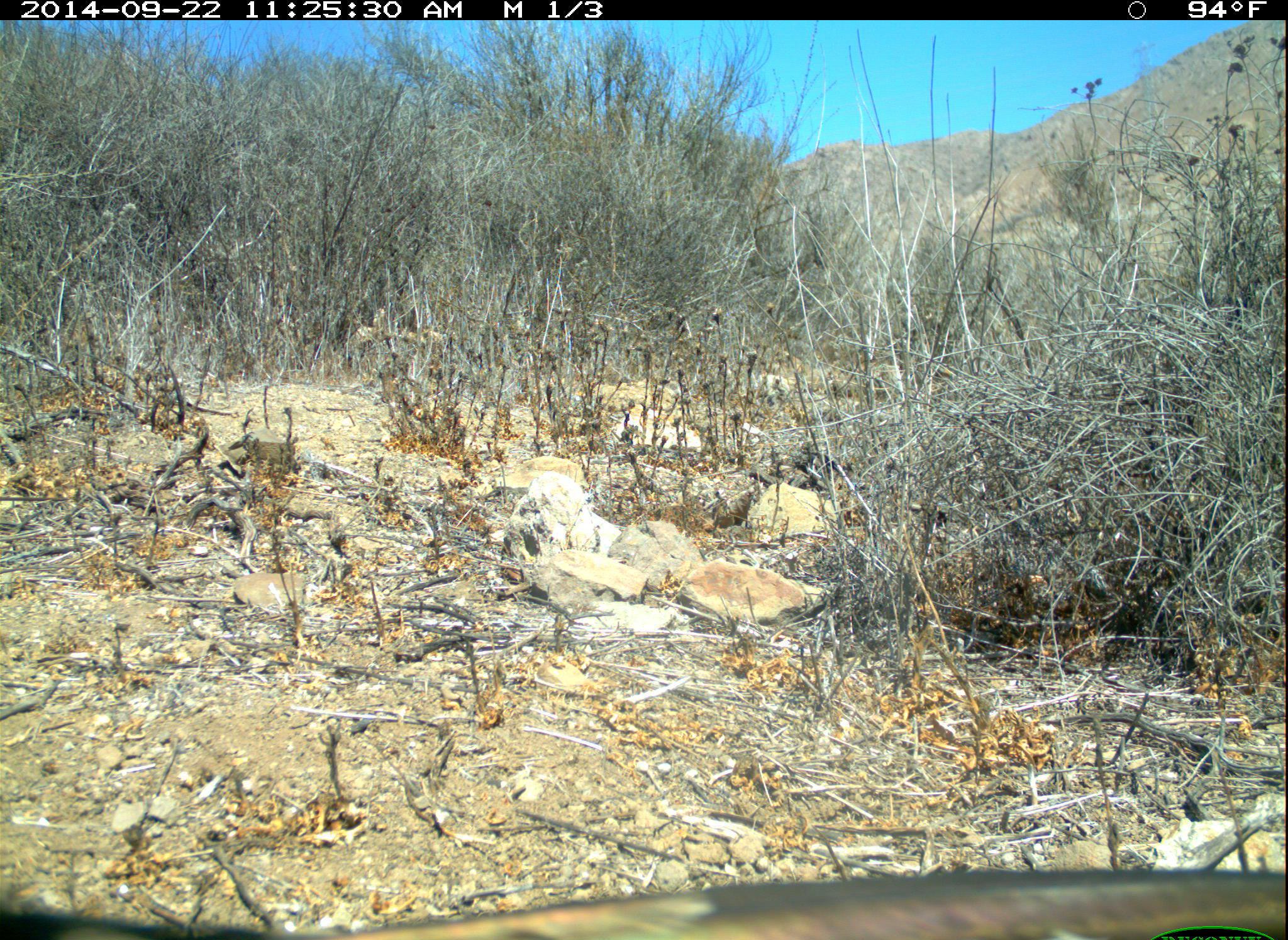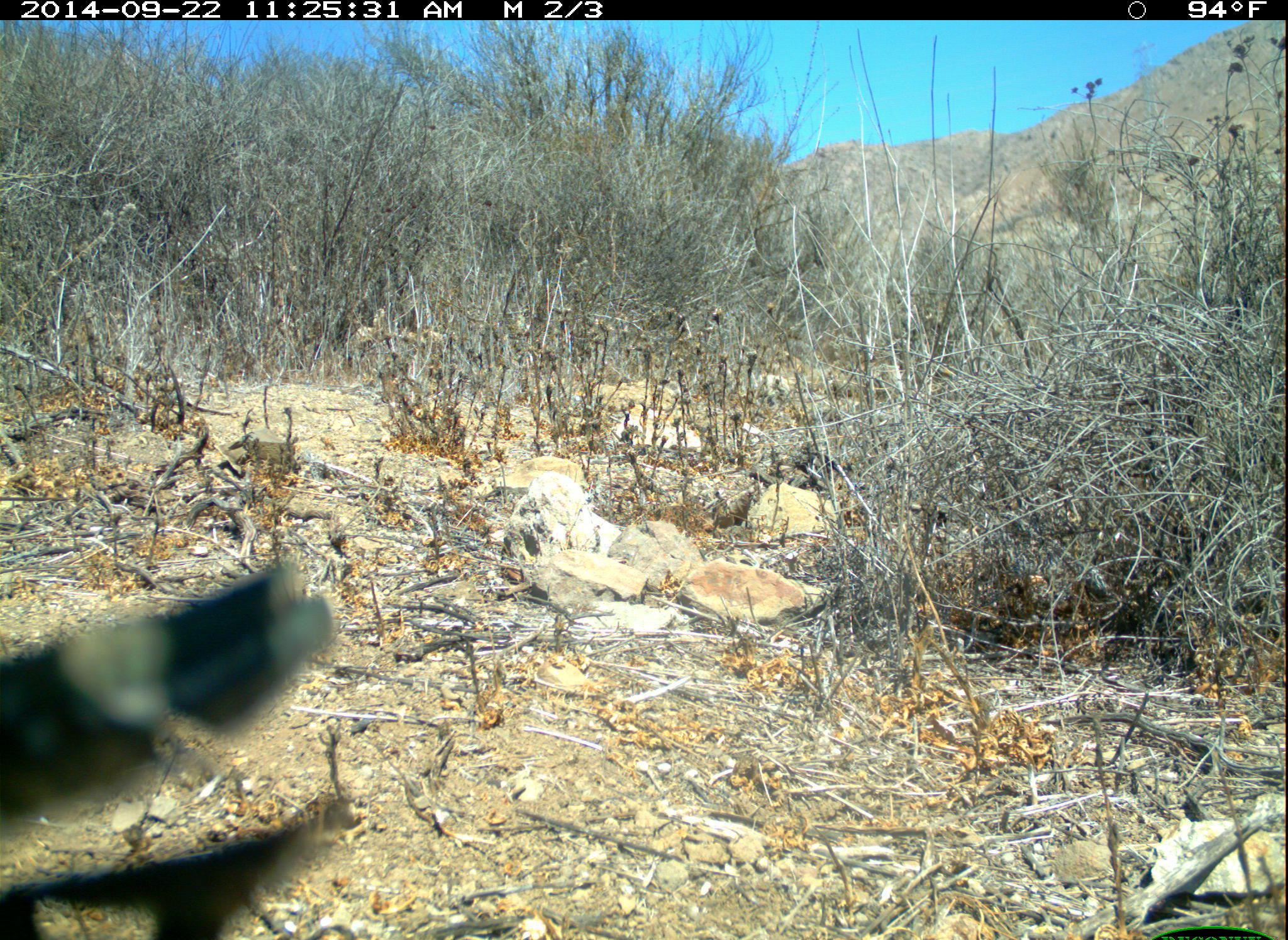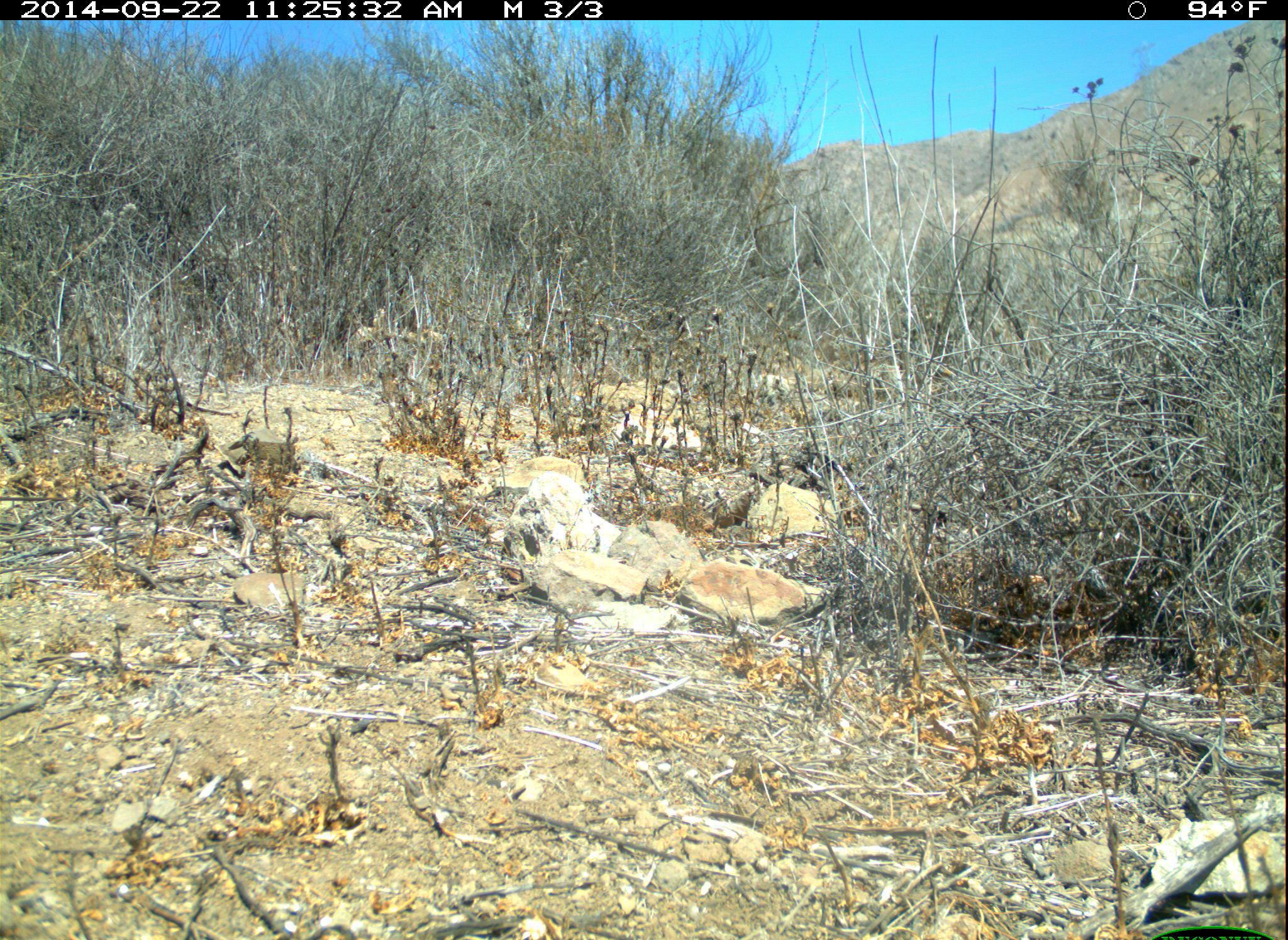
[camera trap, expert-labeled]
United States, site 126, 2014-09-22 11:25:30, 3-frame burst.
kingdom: Animalia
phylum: Chordata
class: Aves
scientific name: Aves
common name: bird